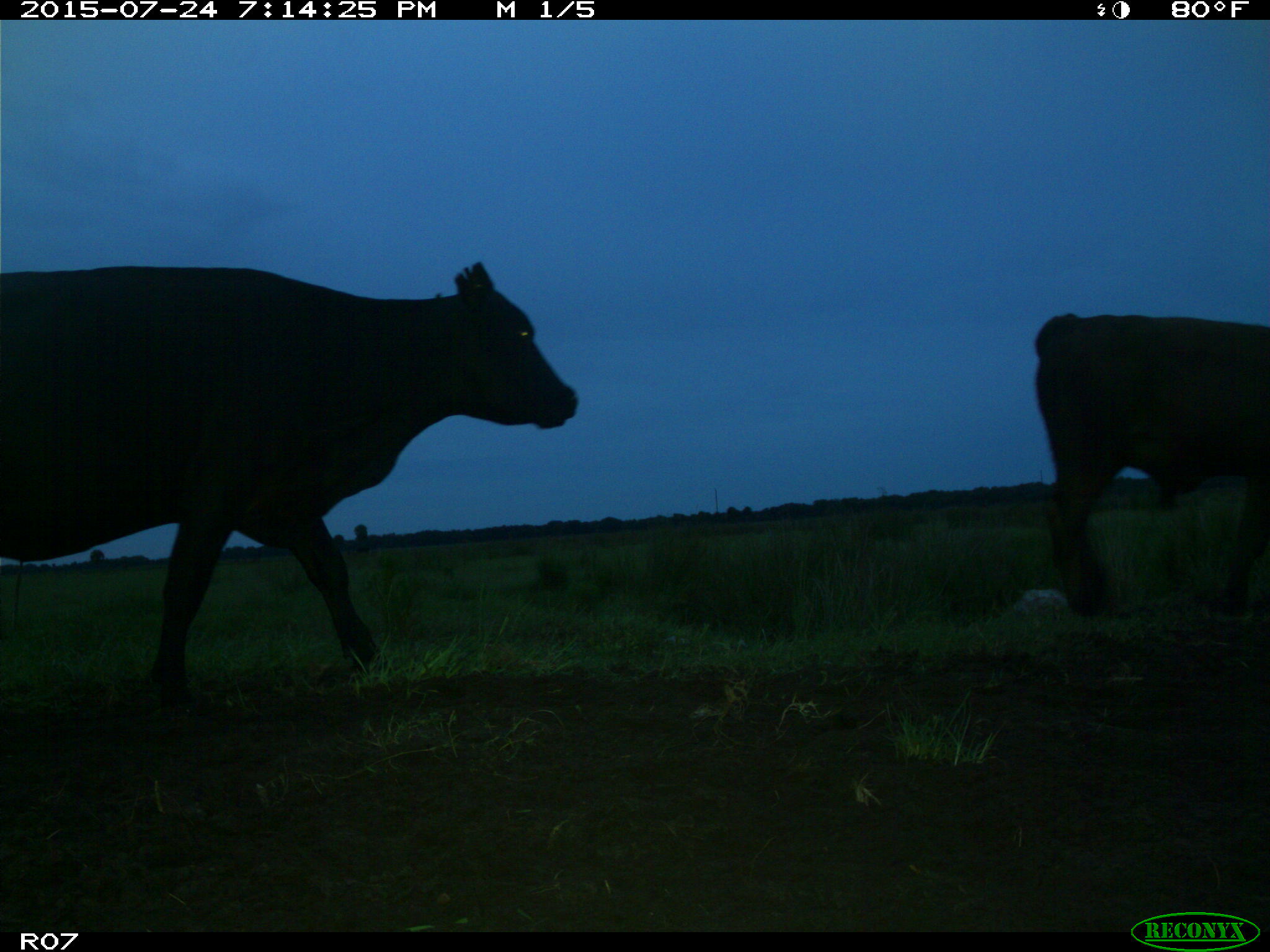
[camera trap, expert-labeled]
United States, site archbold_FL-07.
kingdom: Animalia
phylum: Chordata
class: Mammalia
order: Artiodactyla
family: Bovidae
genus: Bos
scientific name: Bos taurus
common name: domestic cow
Bos taurus (domestic cow).